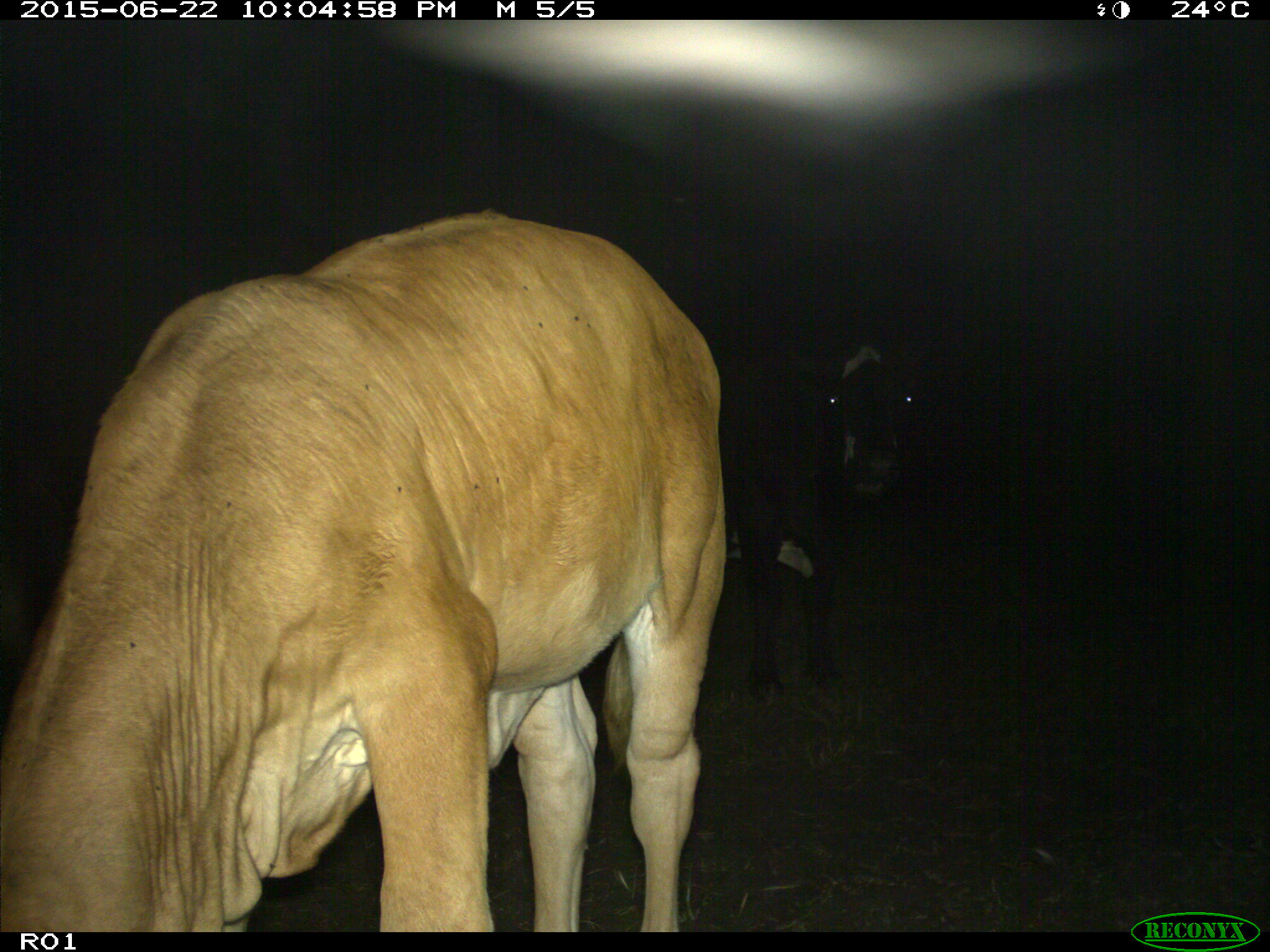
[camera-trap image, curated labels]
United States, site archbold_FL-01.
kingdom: Animalia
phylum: Chordata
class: Mammalia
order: Artiodactyla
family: Bovidae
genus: Bos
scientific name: Bos taurus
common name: domestic cow